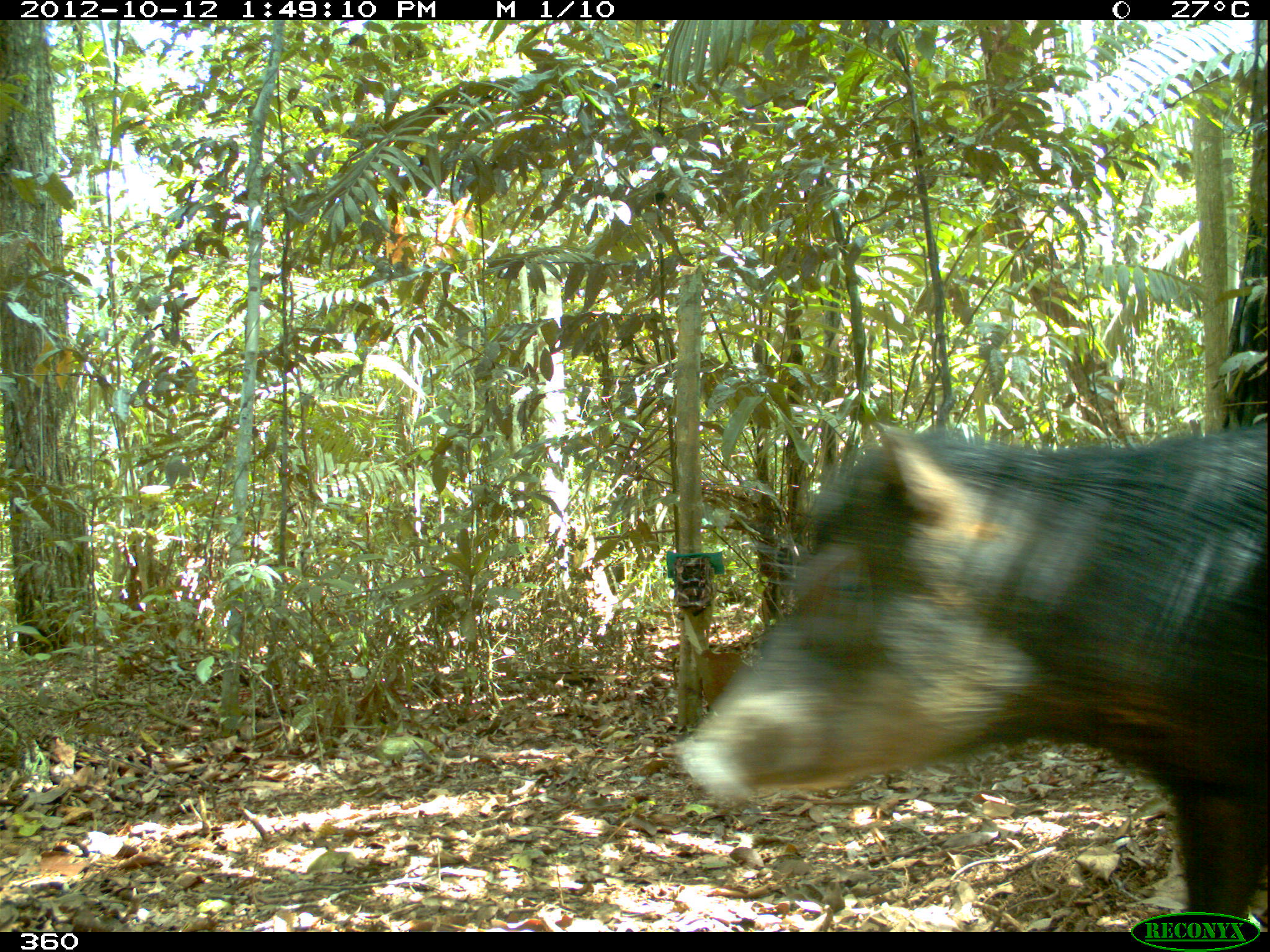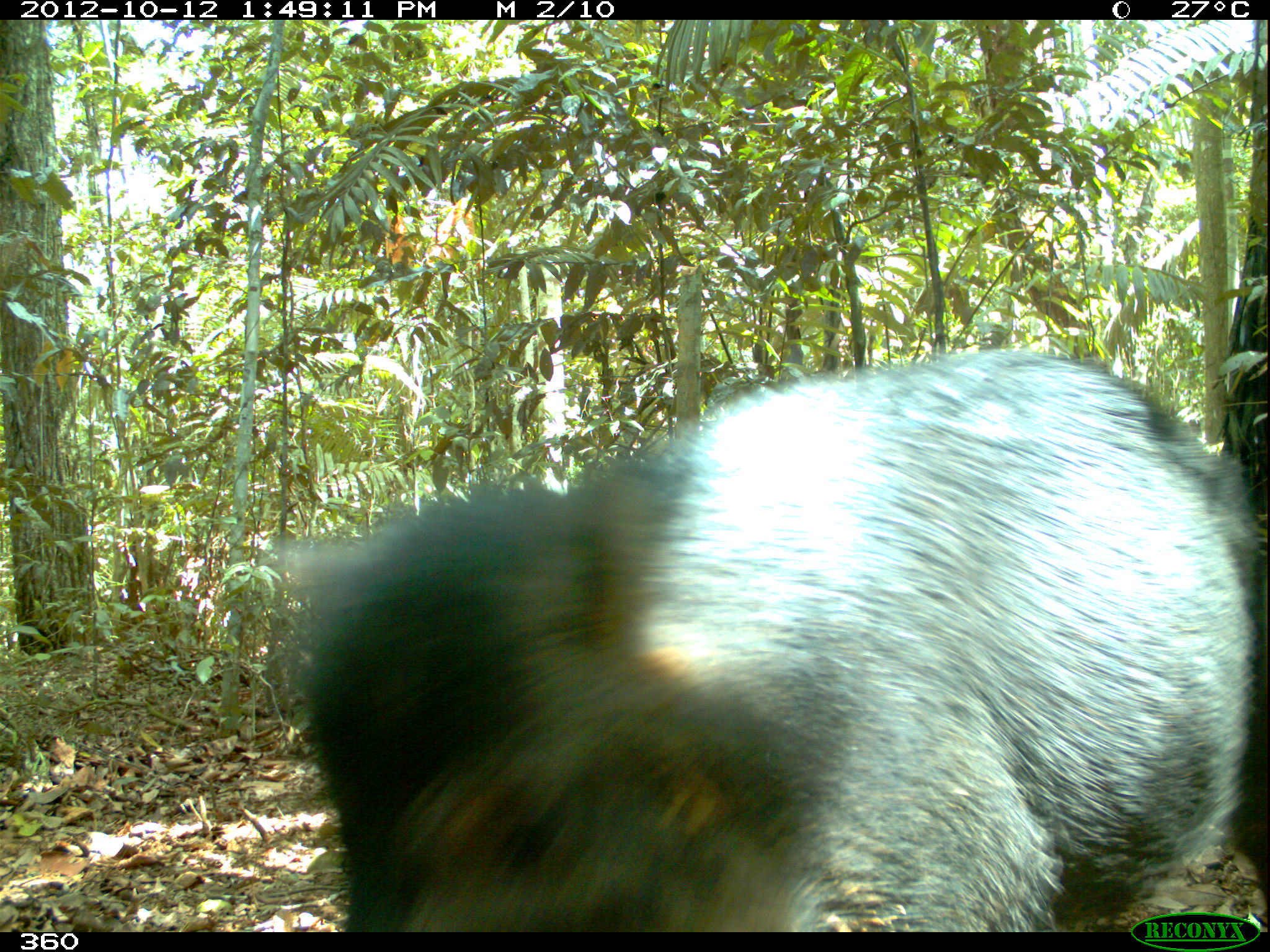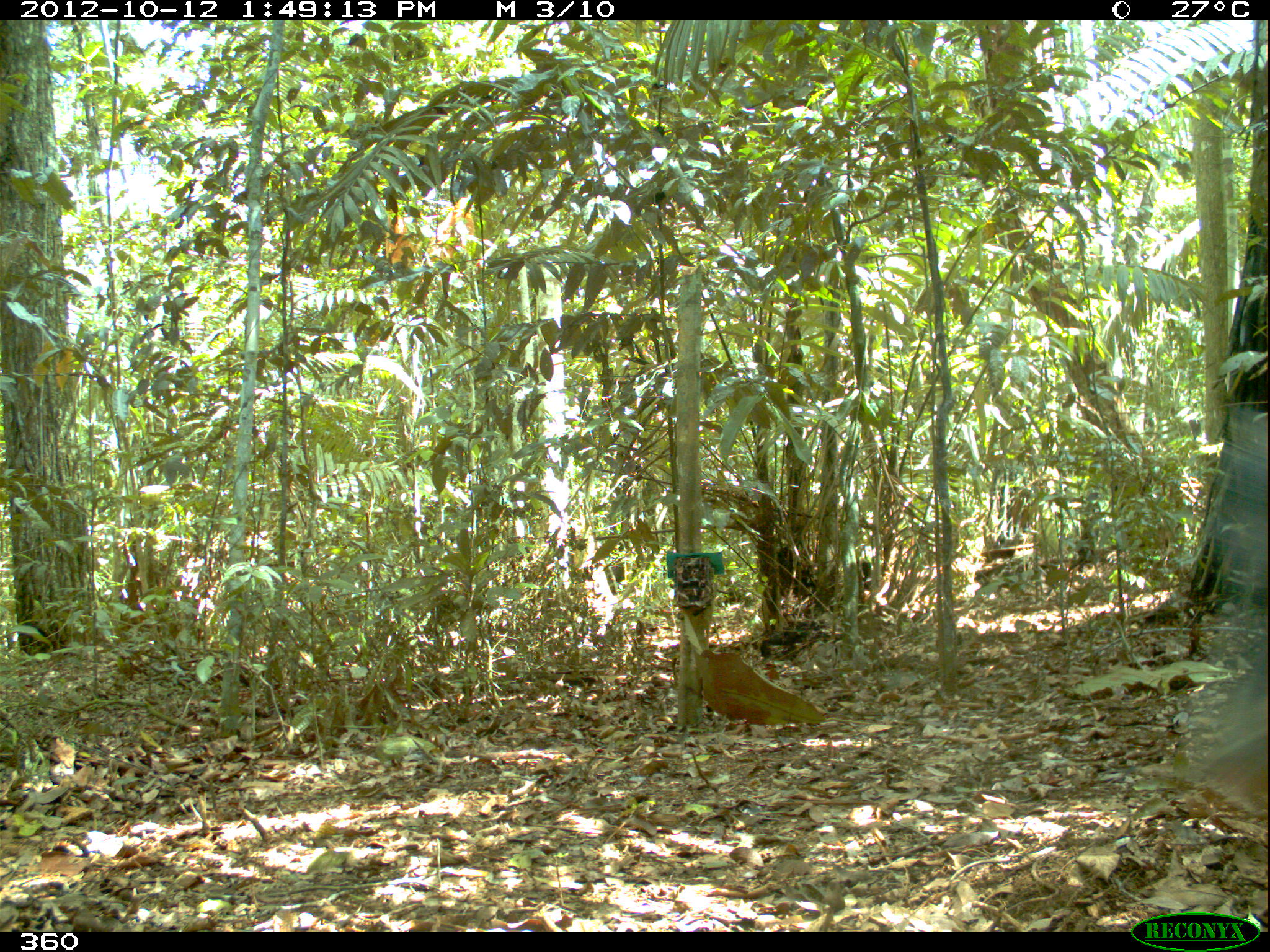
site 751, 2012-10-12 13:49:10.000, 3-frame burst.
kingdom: Animalia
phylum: Chordata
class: Mammalia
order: Artiodactyla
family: Tayassuidae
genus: Tayassu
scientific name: Tayassu pecari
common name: white-lipped peccary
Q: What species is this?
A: Tayassu pecari (white-lipped peccary).